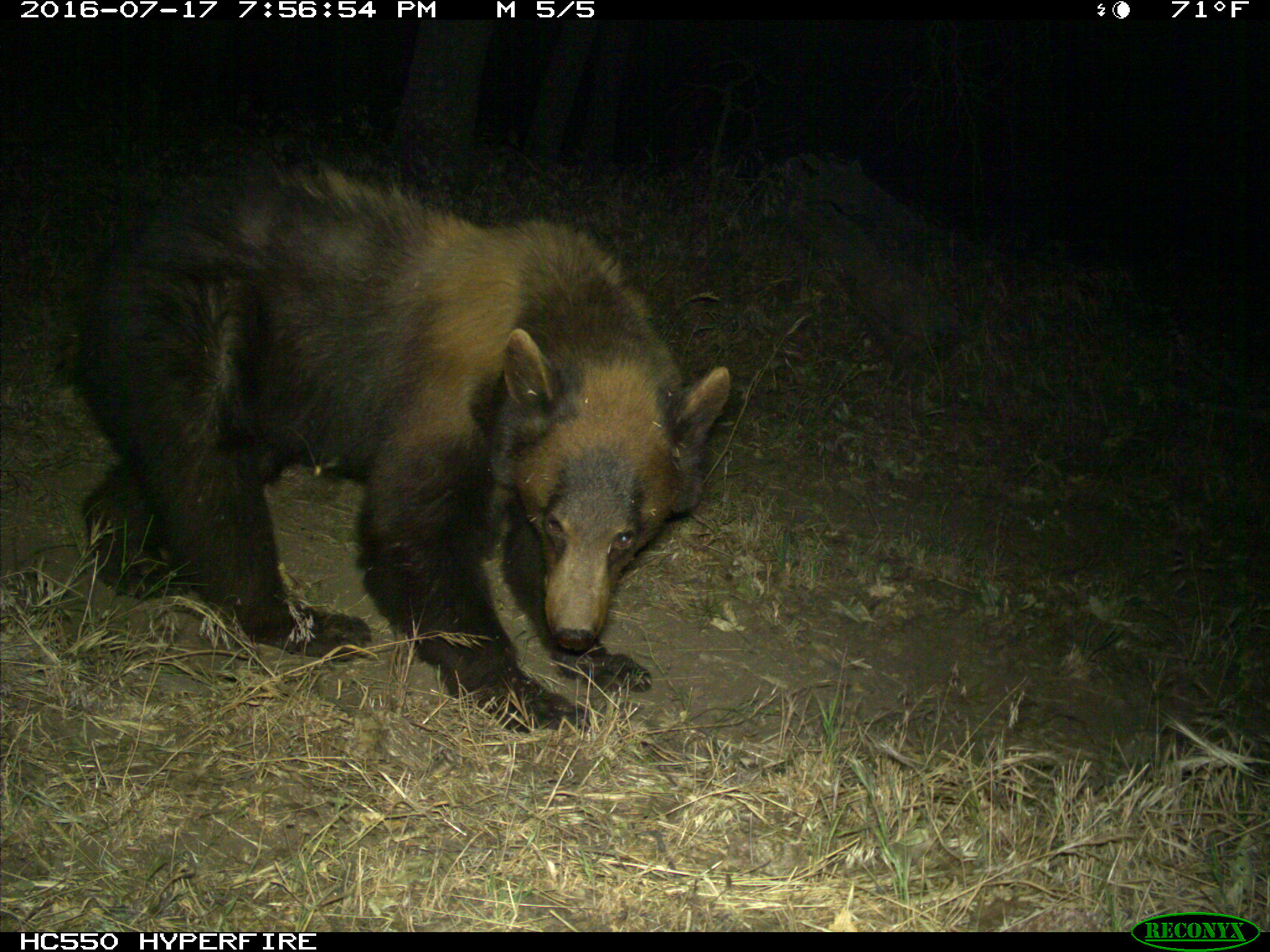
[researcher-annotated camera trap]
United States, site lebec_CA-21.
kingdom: Animalia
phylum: Chordata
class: Mammalia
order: Carnivora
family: Ursidae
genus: Ursus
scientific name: Ursus americanus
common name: american black bear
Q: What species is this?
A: Ursus americanus (american black bear).